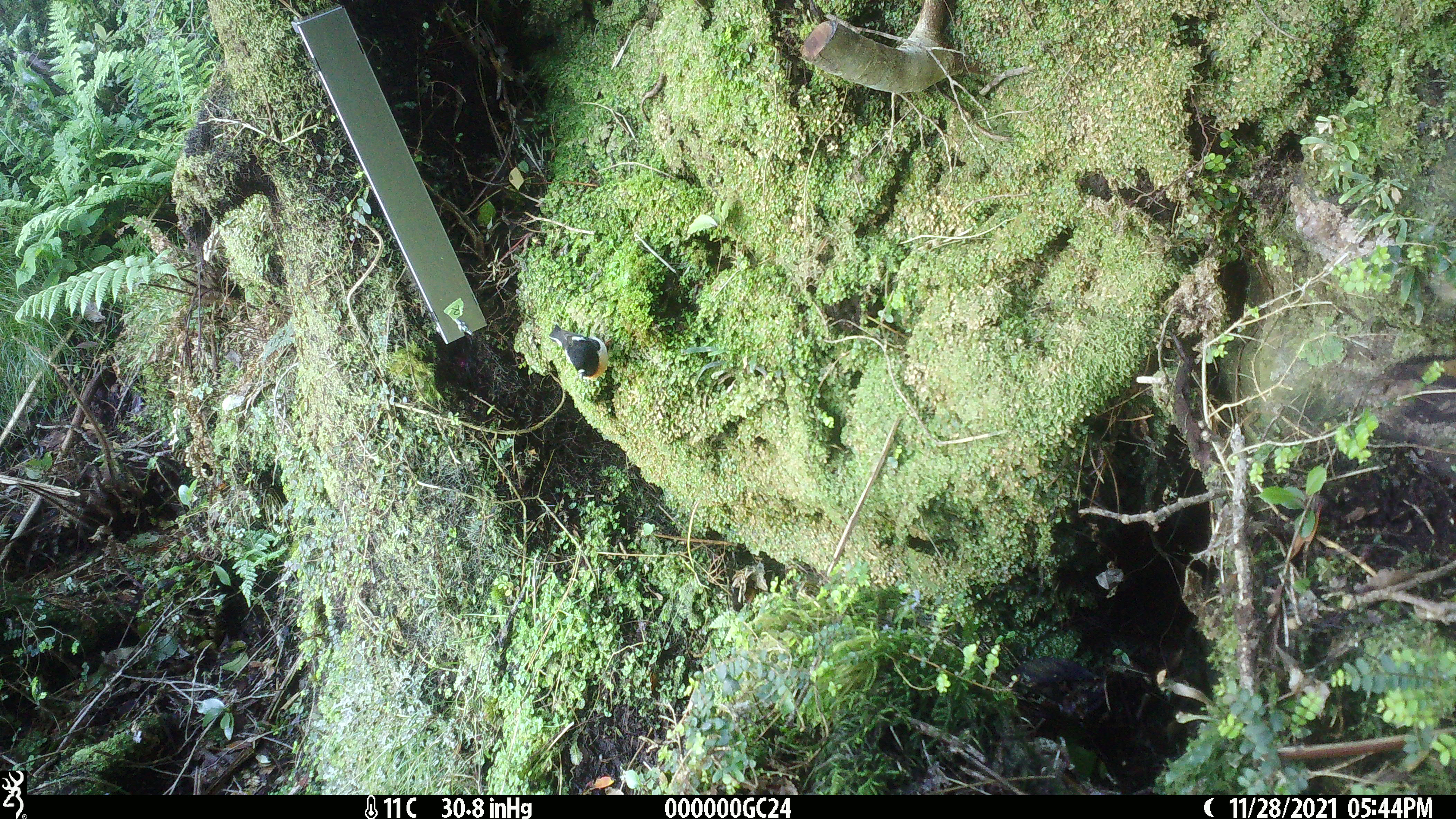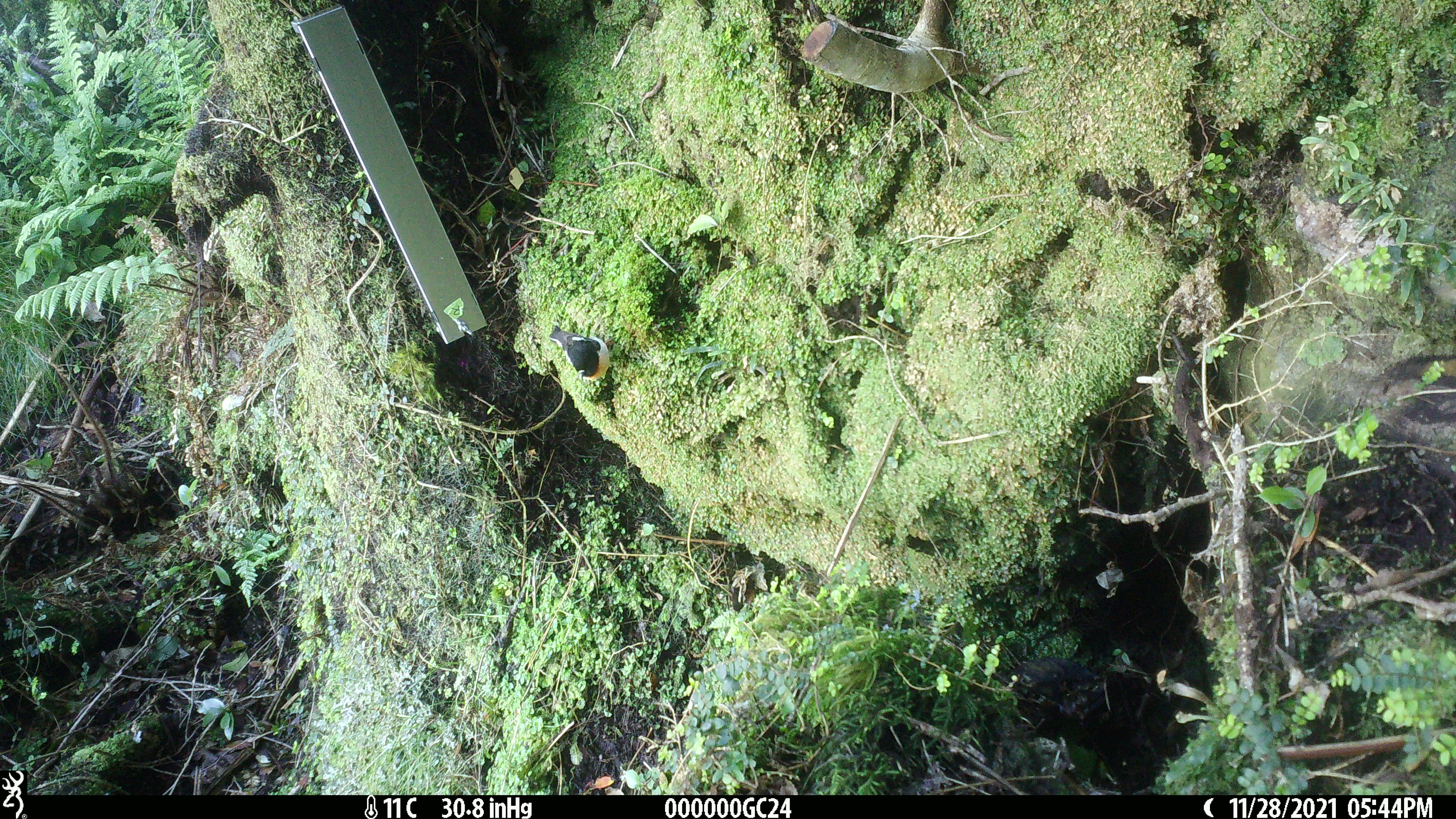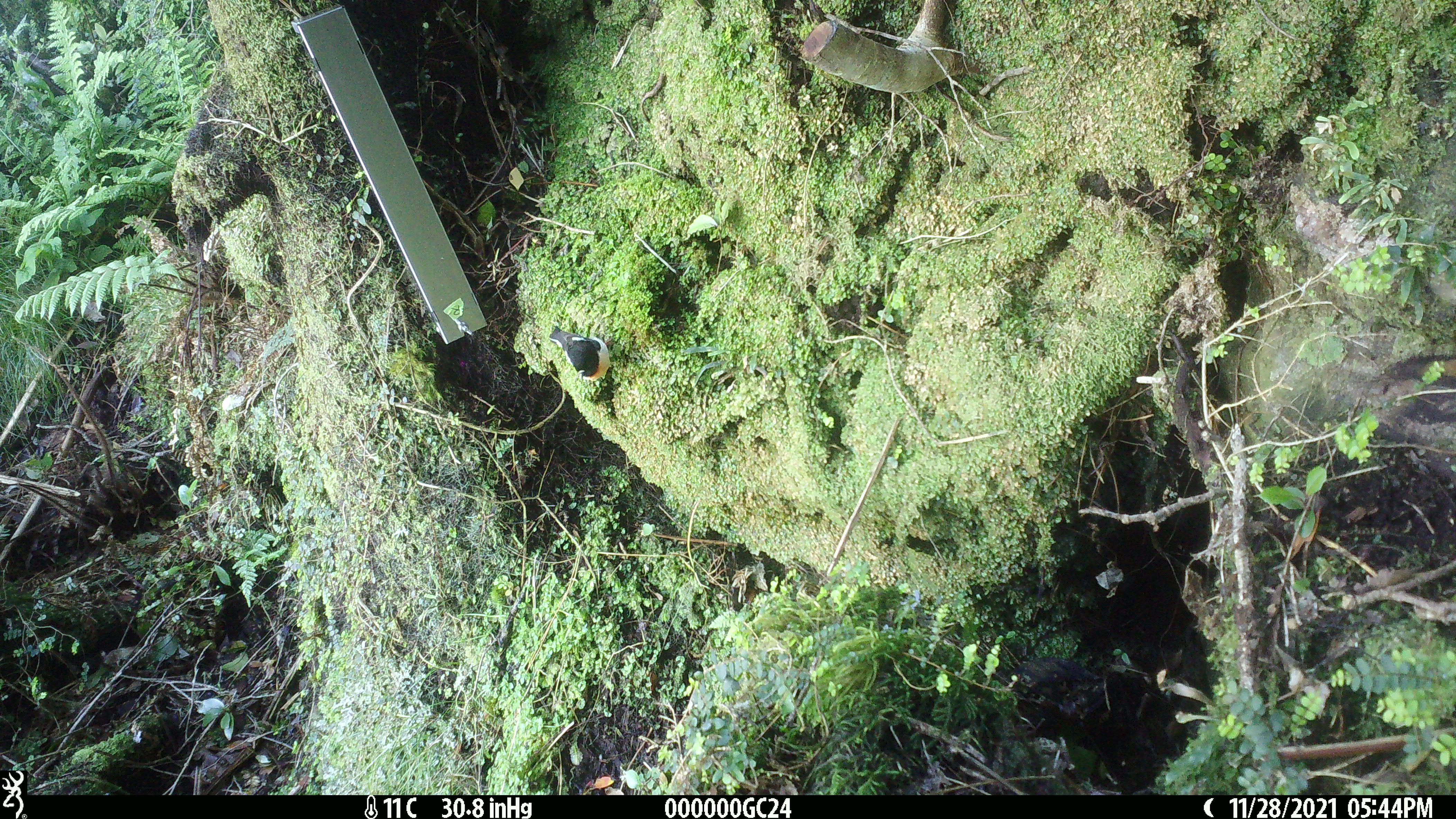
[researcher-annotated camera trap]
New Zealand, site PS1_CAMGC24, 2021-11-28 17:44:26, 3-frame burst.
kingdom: Animalia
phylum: Chordata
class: Aves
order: Passeriformes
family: Petroicidae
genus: Petroica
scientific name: Petroica macrocephala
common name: tomtit